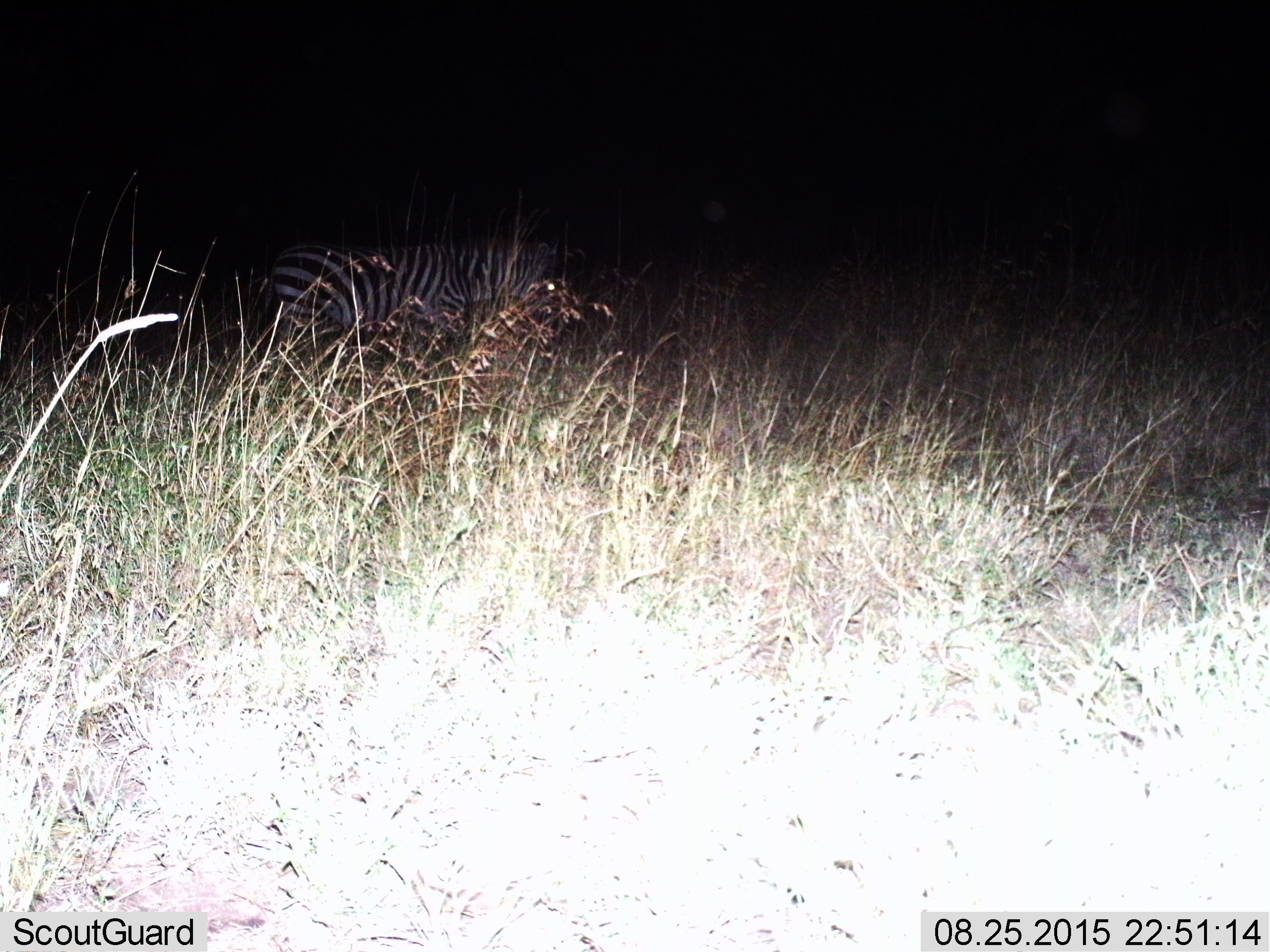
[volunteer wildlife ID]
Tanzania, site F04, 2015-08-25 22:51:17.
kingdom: Animalia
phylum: Chordata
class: Mammalia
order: Perissodactyla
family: Equidae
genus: Equus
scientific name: Equus quagga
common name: plains zebra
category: zebra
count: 1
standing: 59%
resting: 0%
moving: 41%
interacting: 0%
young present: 0%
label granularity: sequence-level